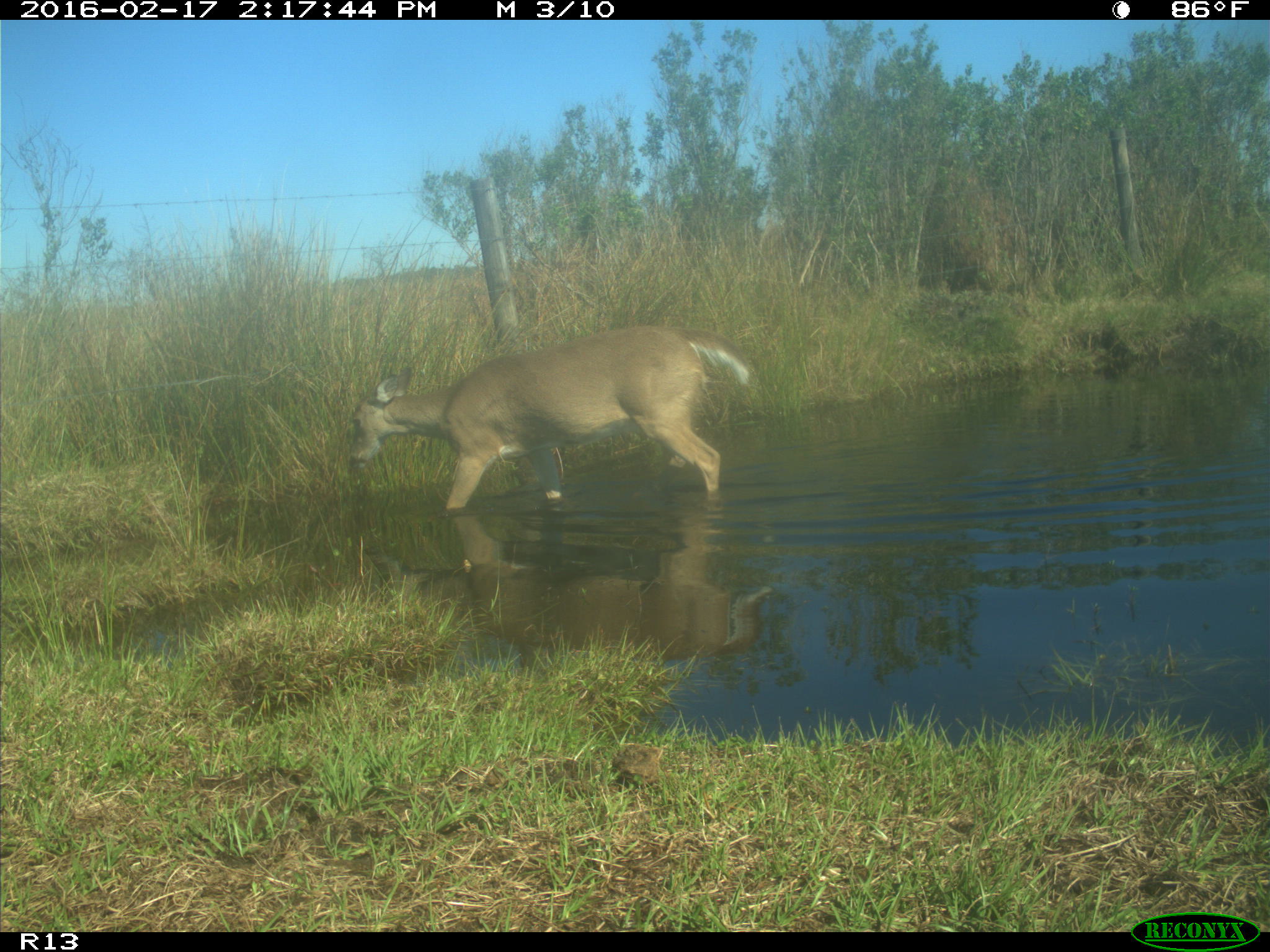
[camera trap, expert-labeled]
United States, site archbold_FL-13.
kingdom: Animalia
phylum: Chordata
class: Mammalia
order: Artiodactyla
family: Cervidae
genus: Odocoileus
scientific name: Odocoileus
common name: deer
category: unidentified deer